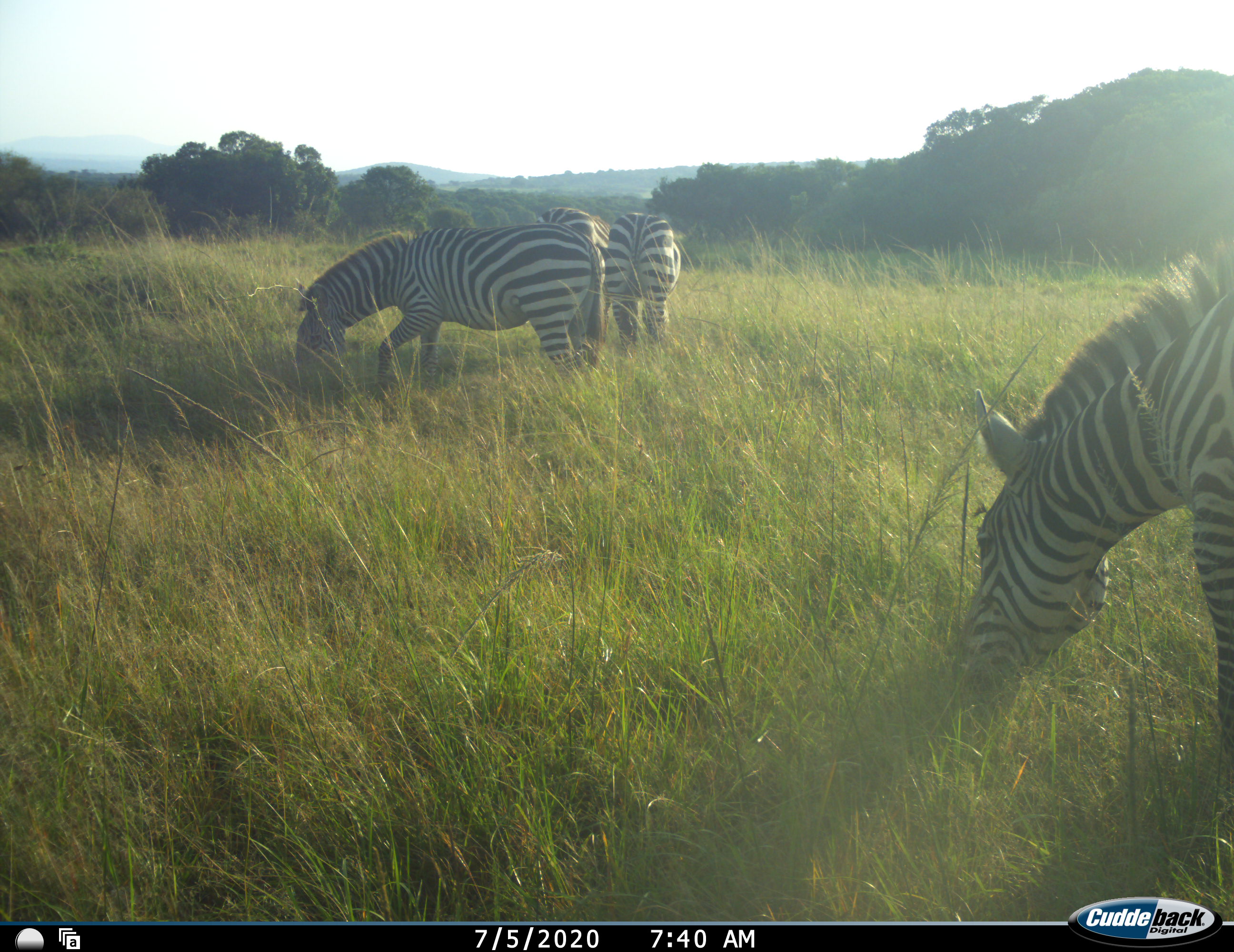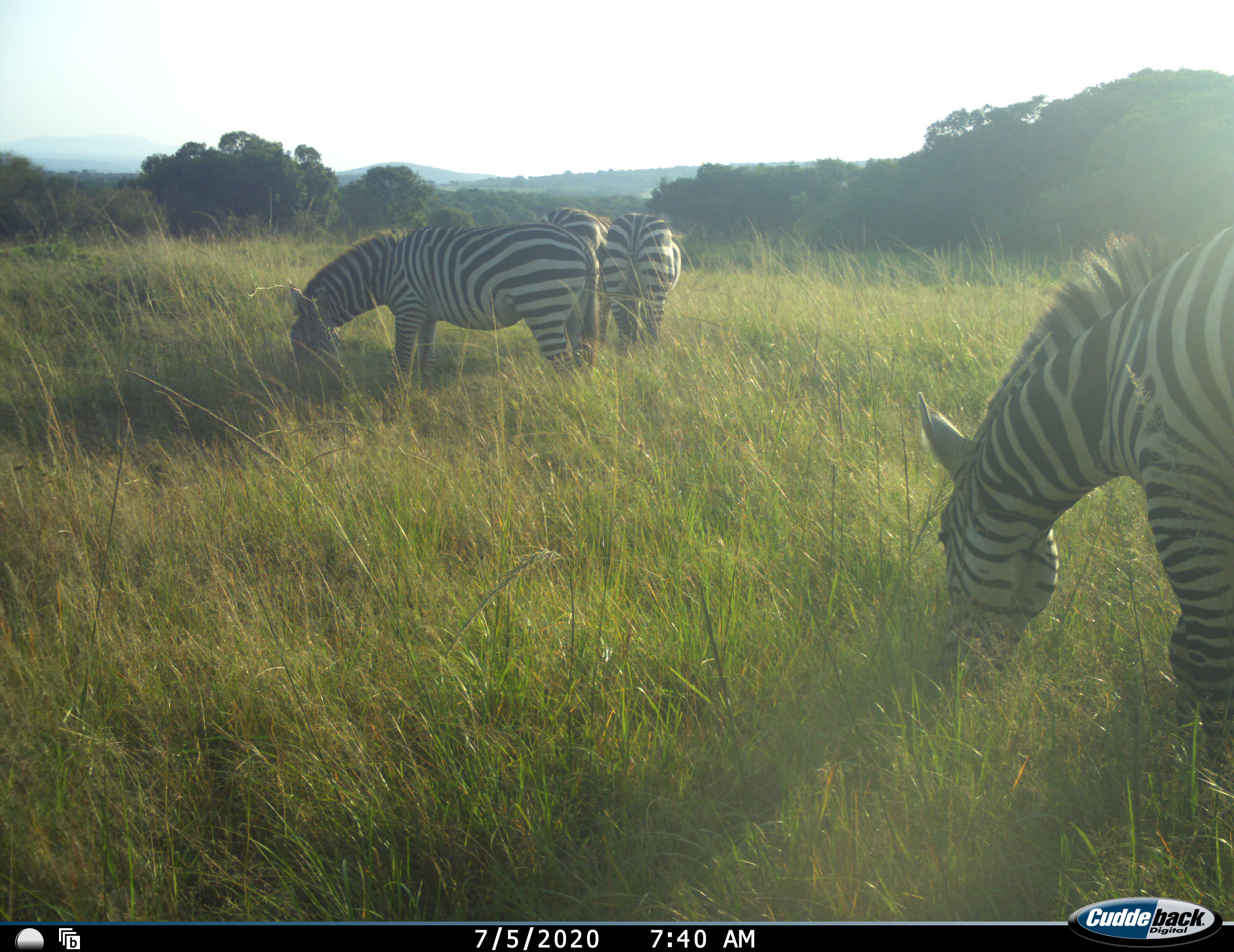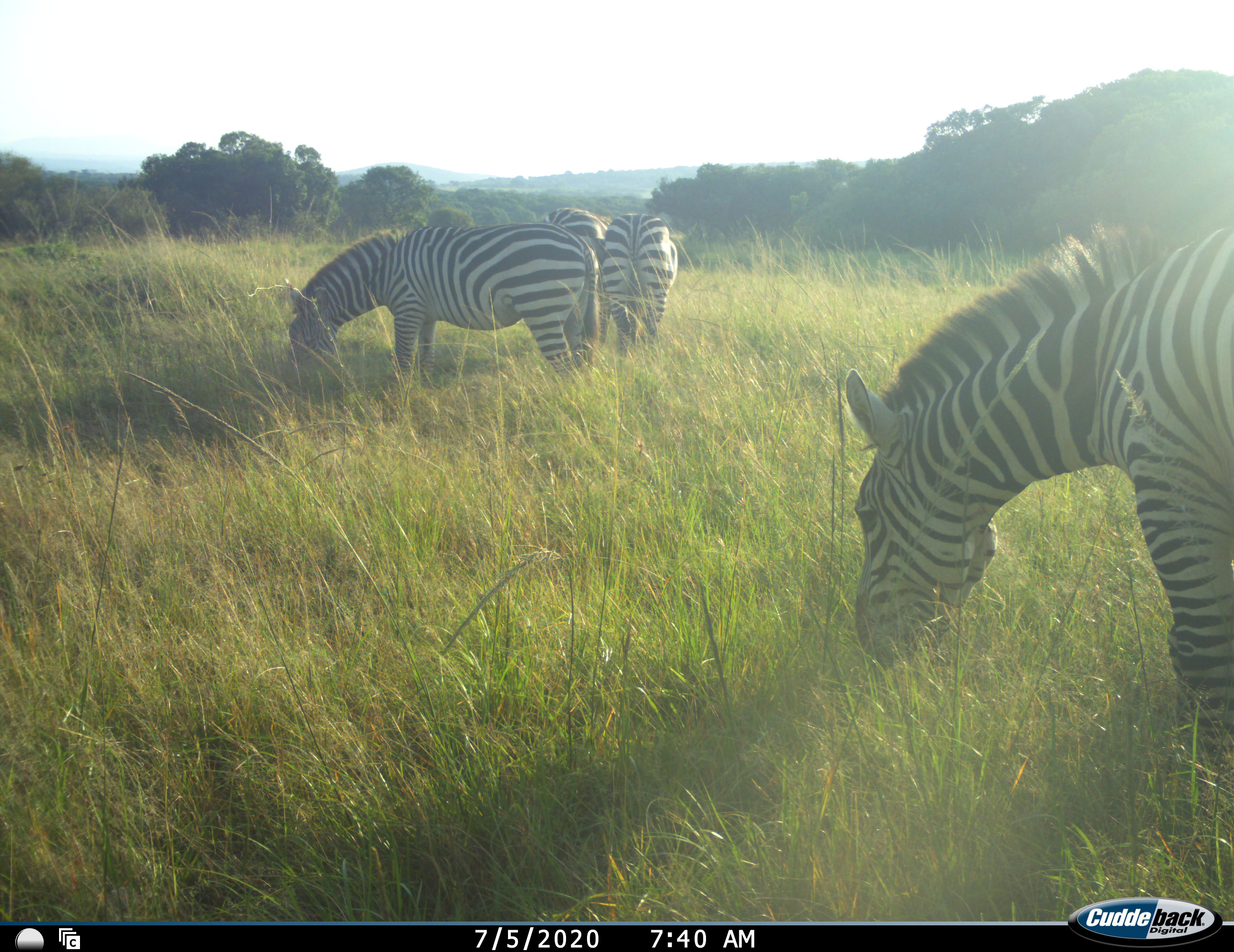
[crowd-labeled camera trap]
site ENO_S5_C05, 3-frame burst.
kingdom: Animalia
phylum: Chordata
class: Mammalia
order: Perissodactyla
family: Equidae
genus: Equus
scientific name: Equus quagga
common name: plains zebra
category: zebraplains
Zebraplains (plains zebra) (Equus quagga), count 4. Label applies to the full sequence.